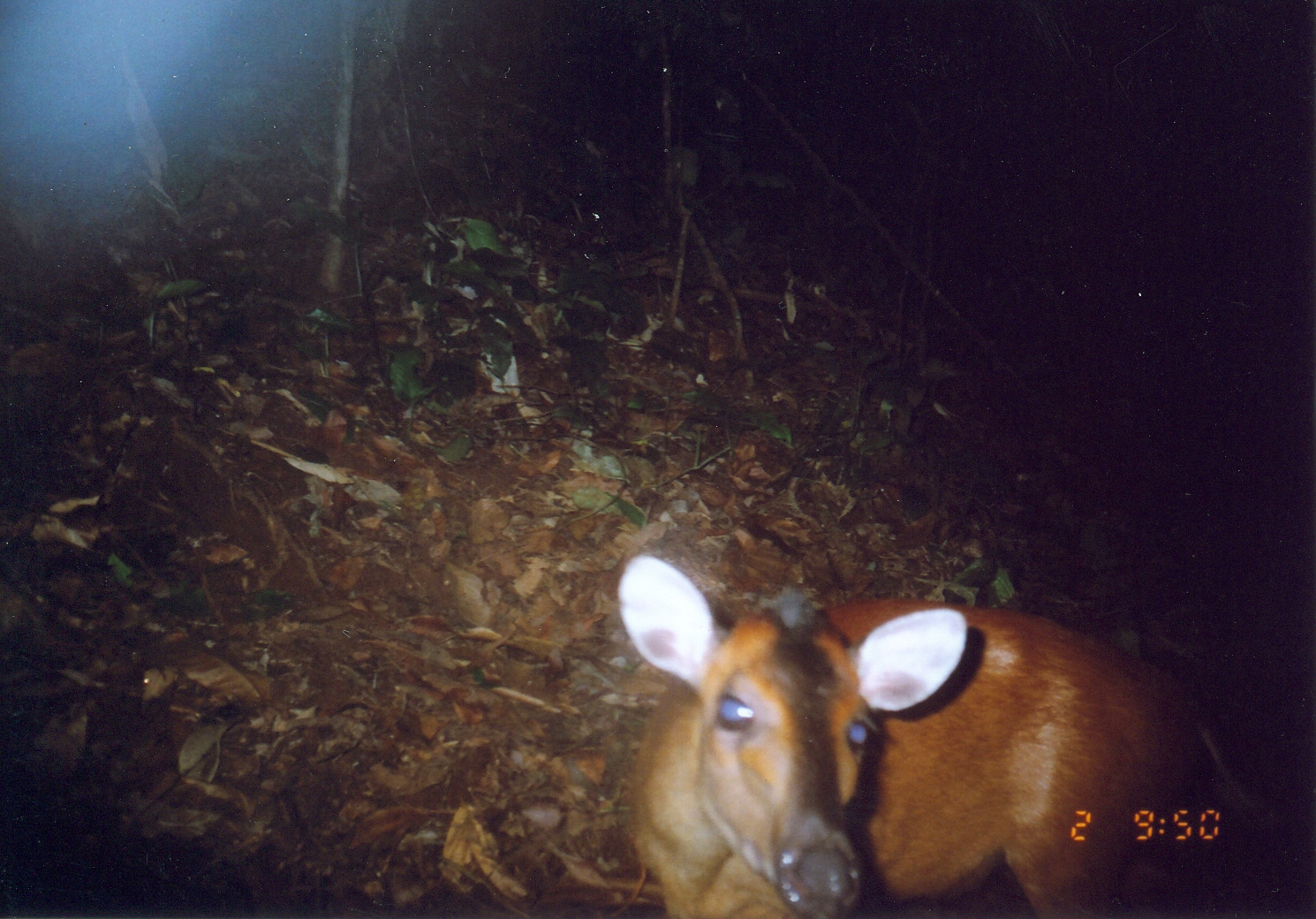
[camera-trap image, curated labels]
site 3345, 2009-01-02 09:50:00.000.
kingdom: Animalia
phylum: Chordata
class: Mammalia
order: Artiodactyla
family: Bovidae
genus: Cephalophus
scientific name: Cephalophus harveyi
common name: harvey's duiker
Cephalophus harveyi (harvey's duiker), count 1.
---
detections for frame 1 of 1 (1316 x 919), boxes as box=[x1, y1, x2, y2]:
cephalophus harveyi: box=[616, 543, 1315, 917]